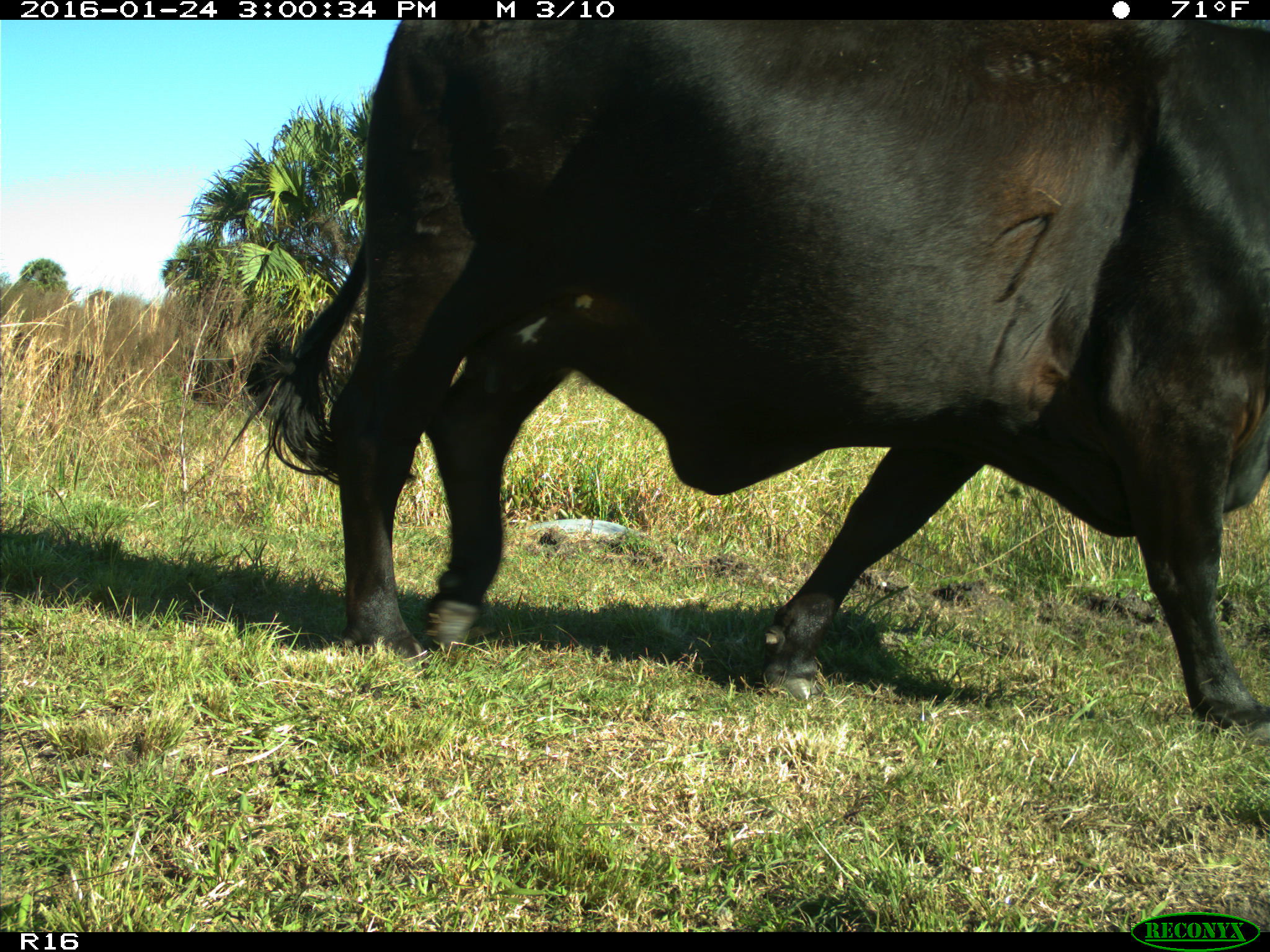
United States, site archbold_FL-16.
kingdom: Animalia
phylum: Chordata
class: Mammalia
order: Artiodactyla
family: Bovidae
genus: Bos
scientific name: Bos taurus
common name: domestic cow